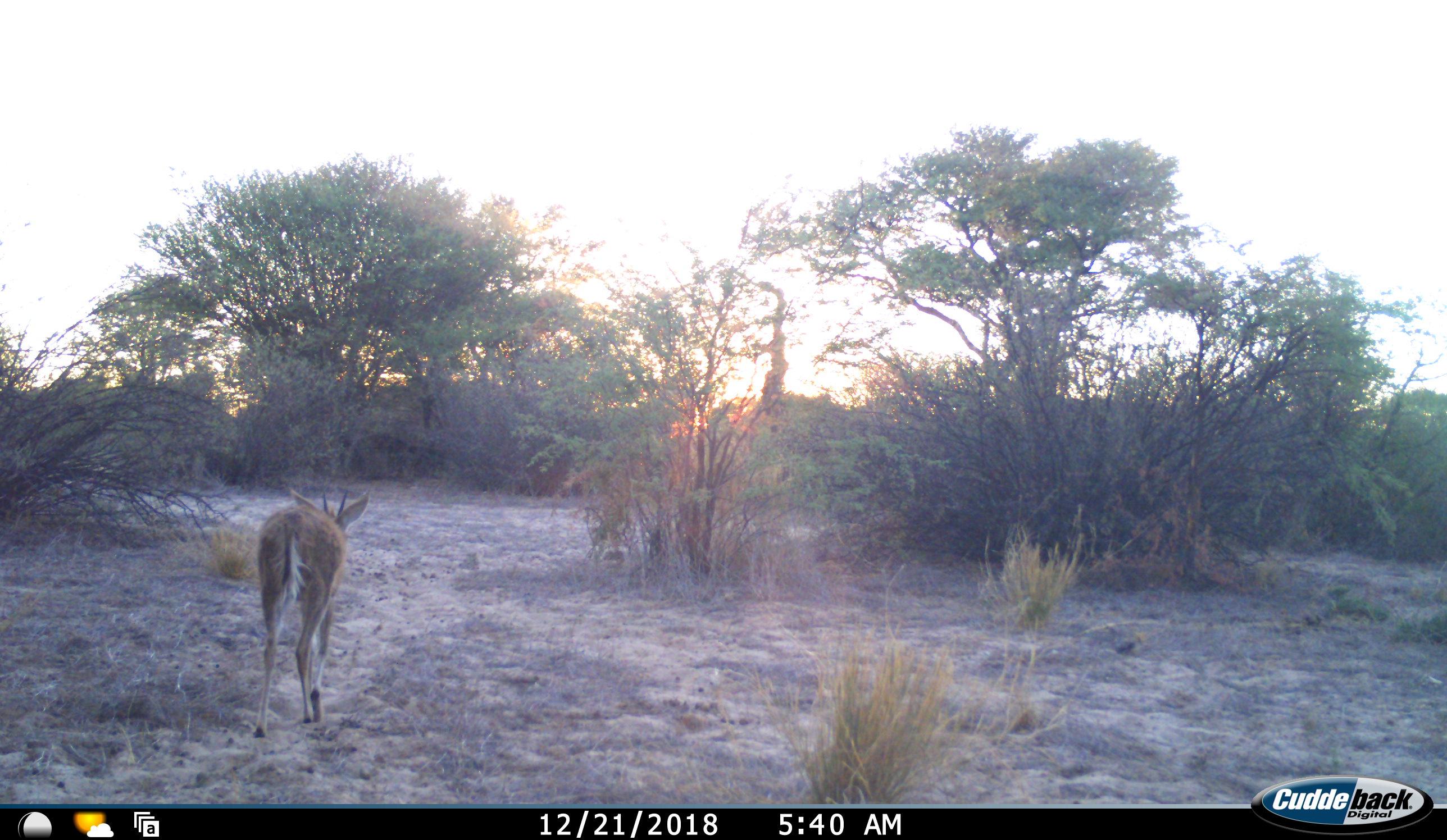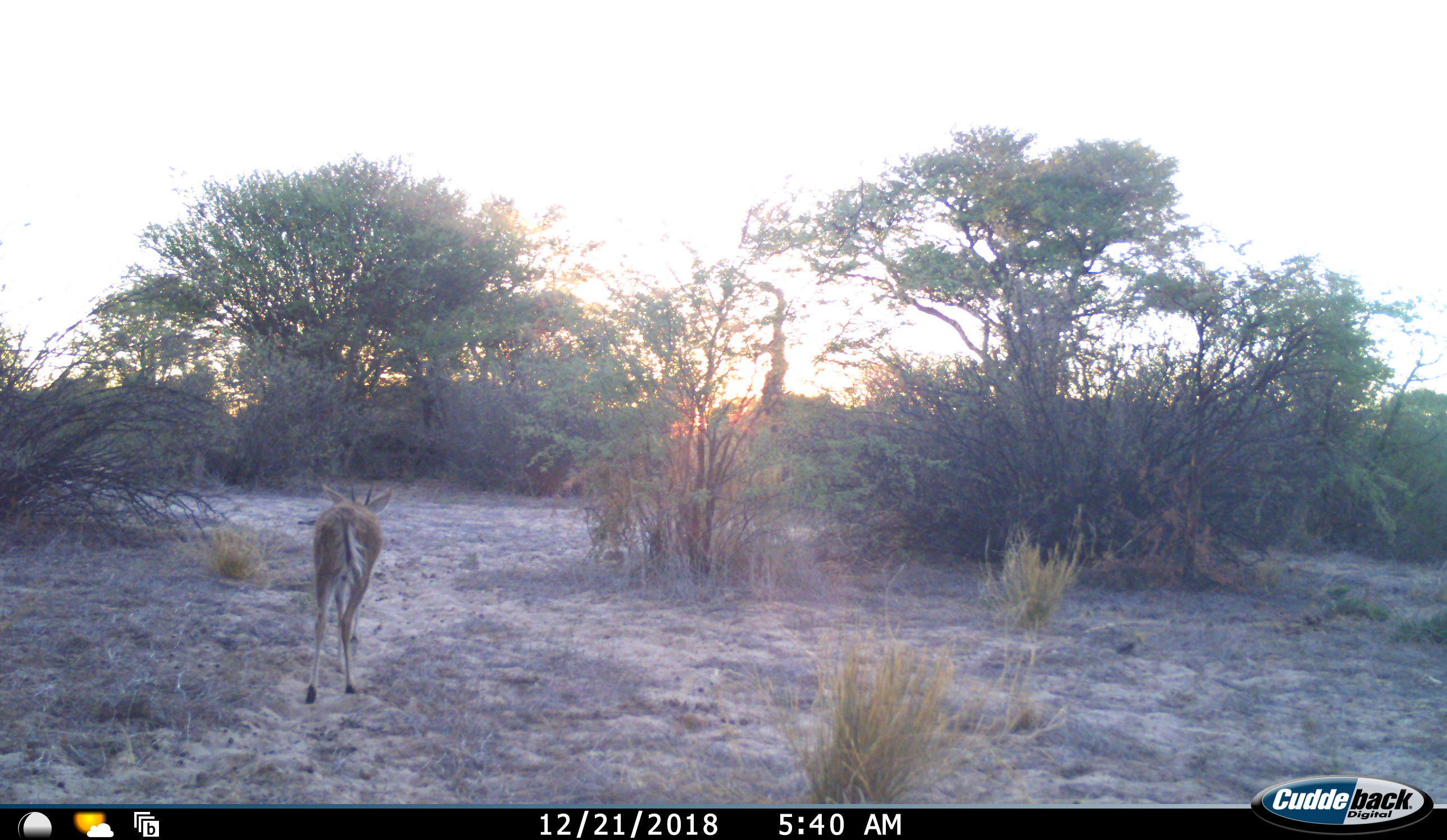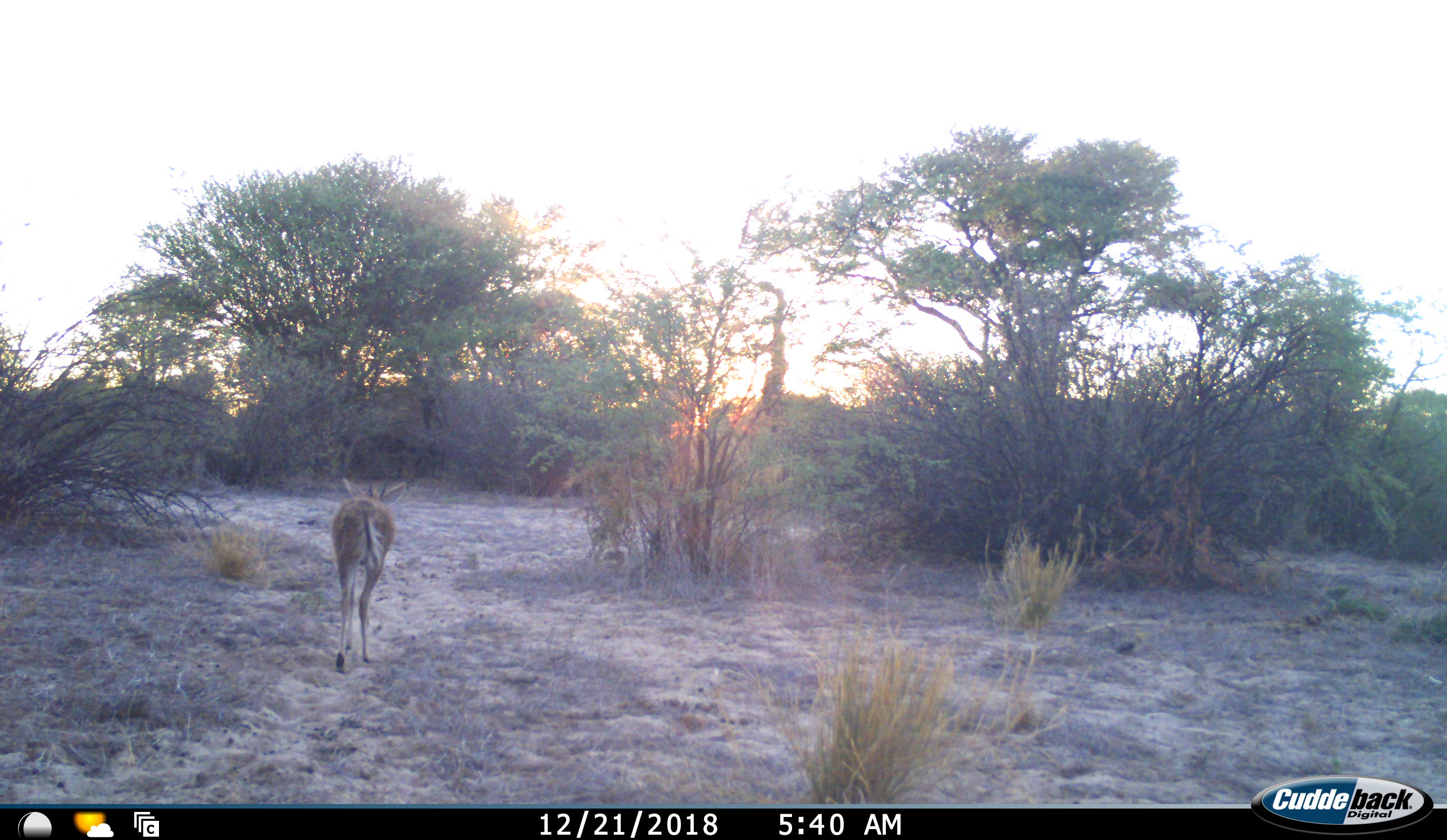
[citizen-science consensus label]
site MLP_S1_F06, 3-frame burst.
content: unidentified animal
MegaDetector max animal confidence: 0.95